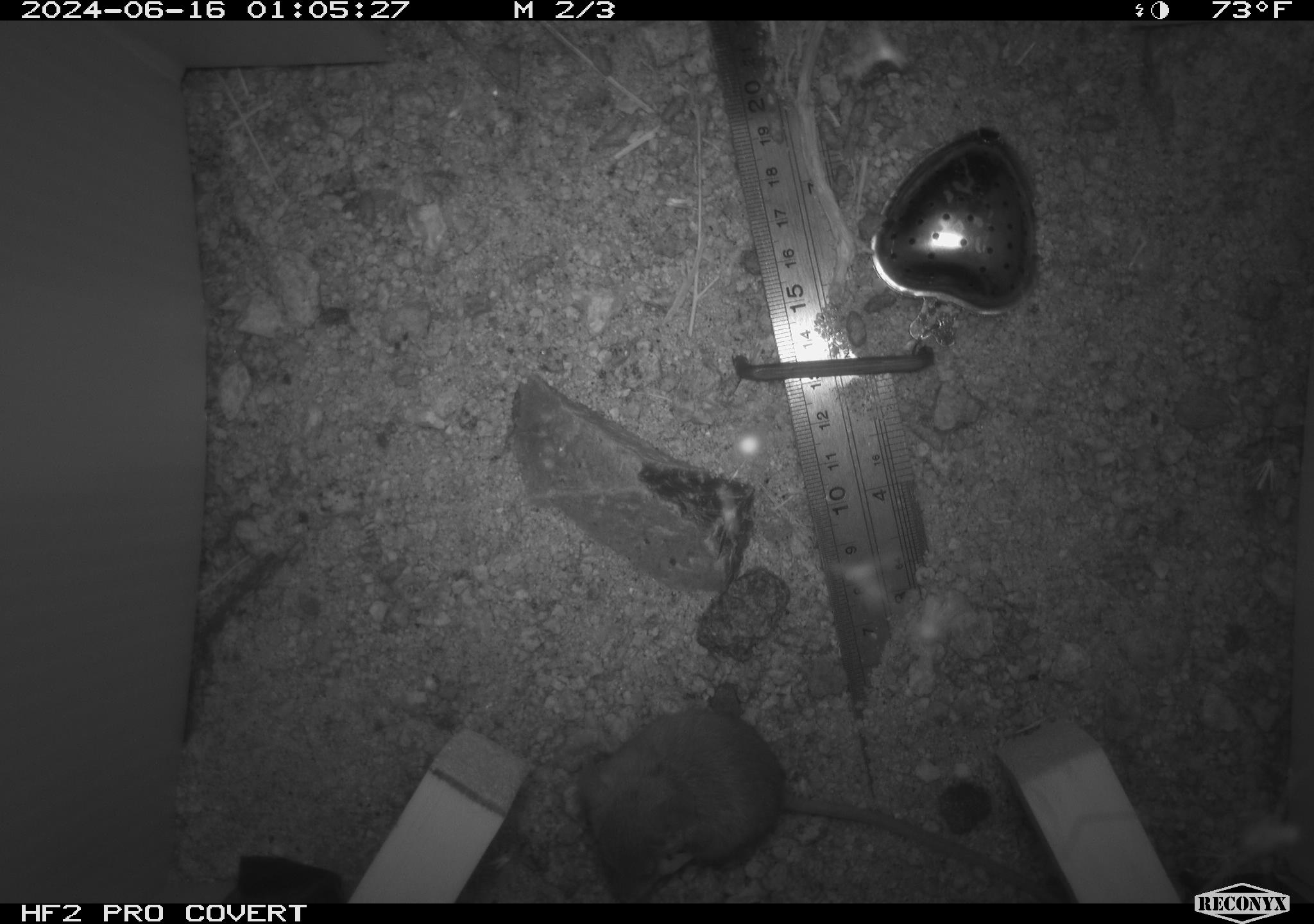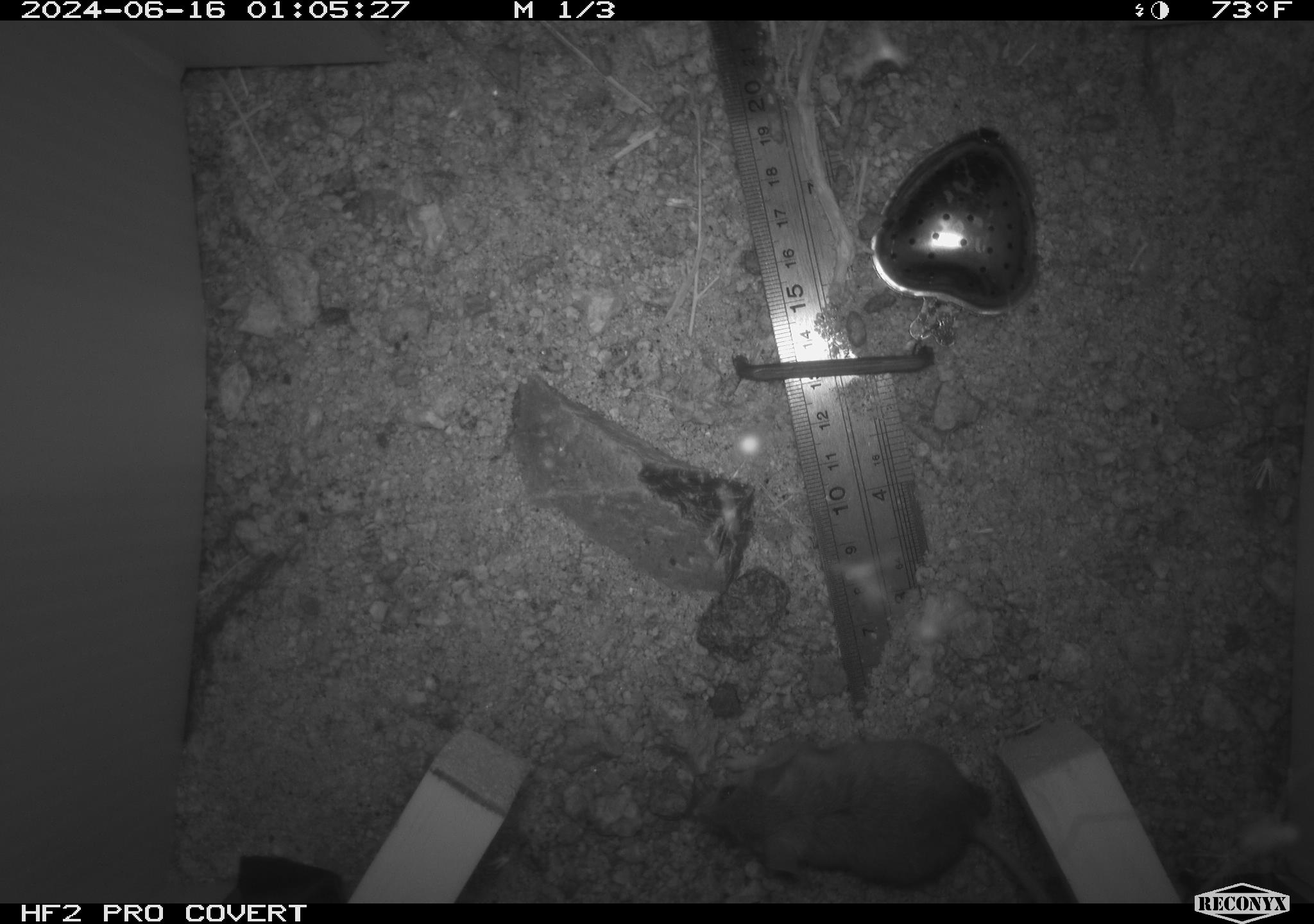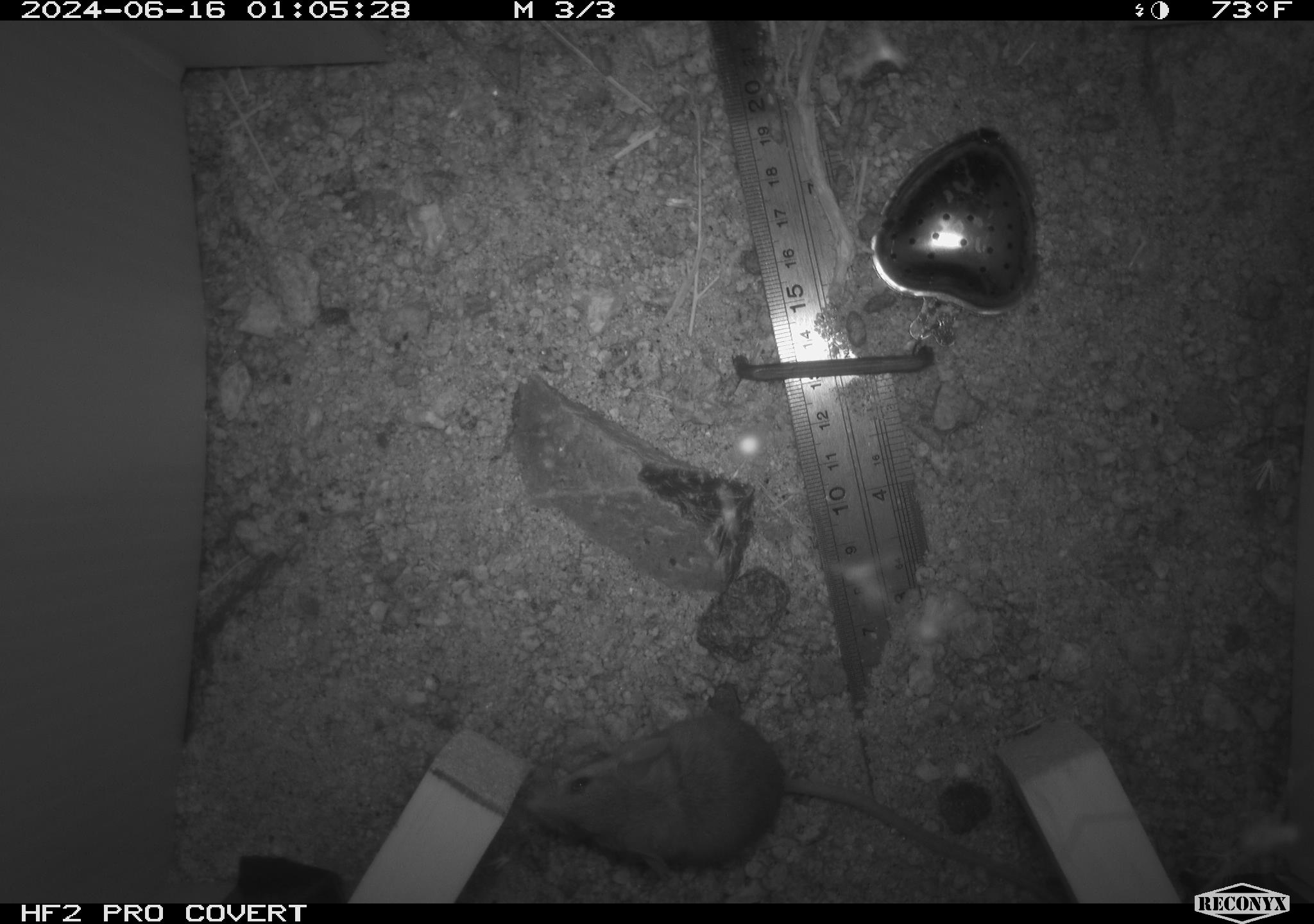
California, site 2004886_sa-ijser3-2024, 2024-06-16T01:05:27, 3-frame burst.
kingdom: Animalia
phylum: Chordata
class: Mammalia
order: Rodentia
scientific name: Rodentia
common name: mouse species